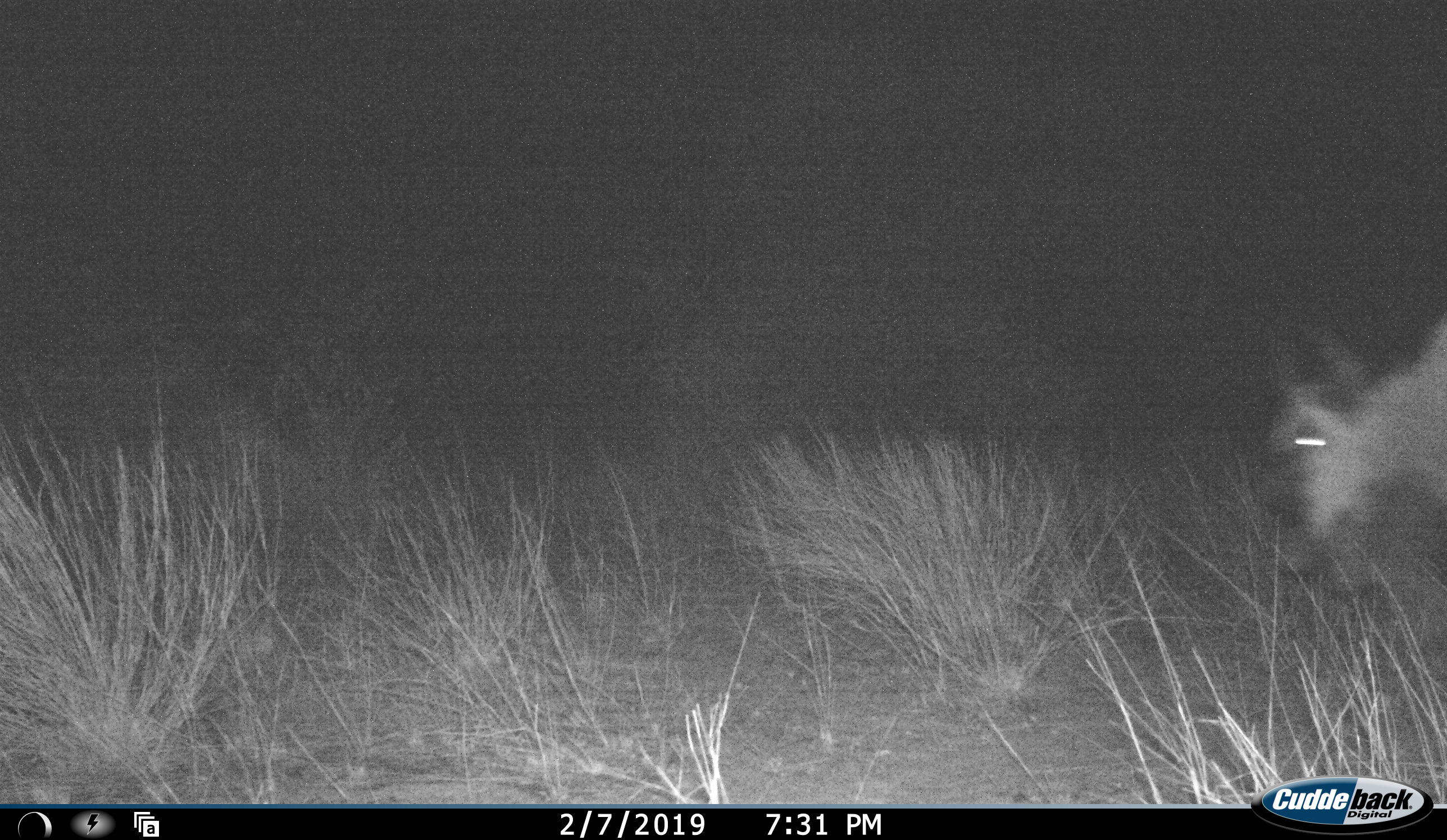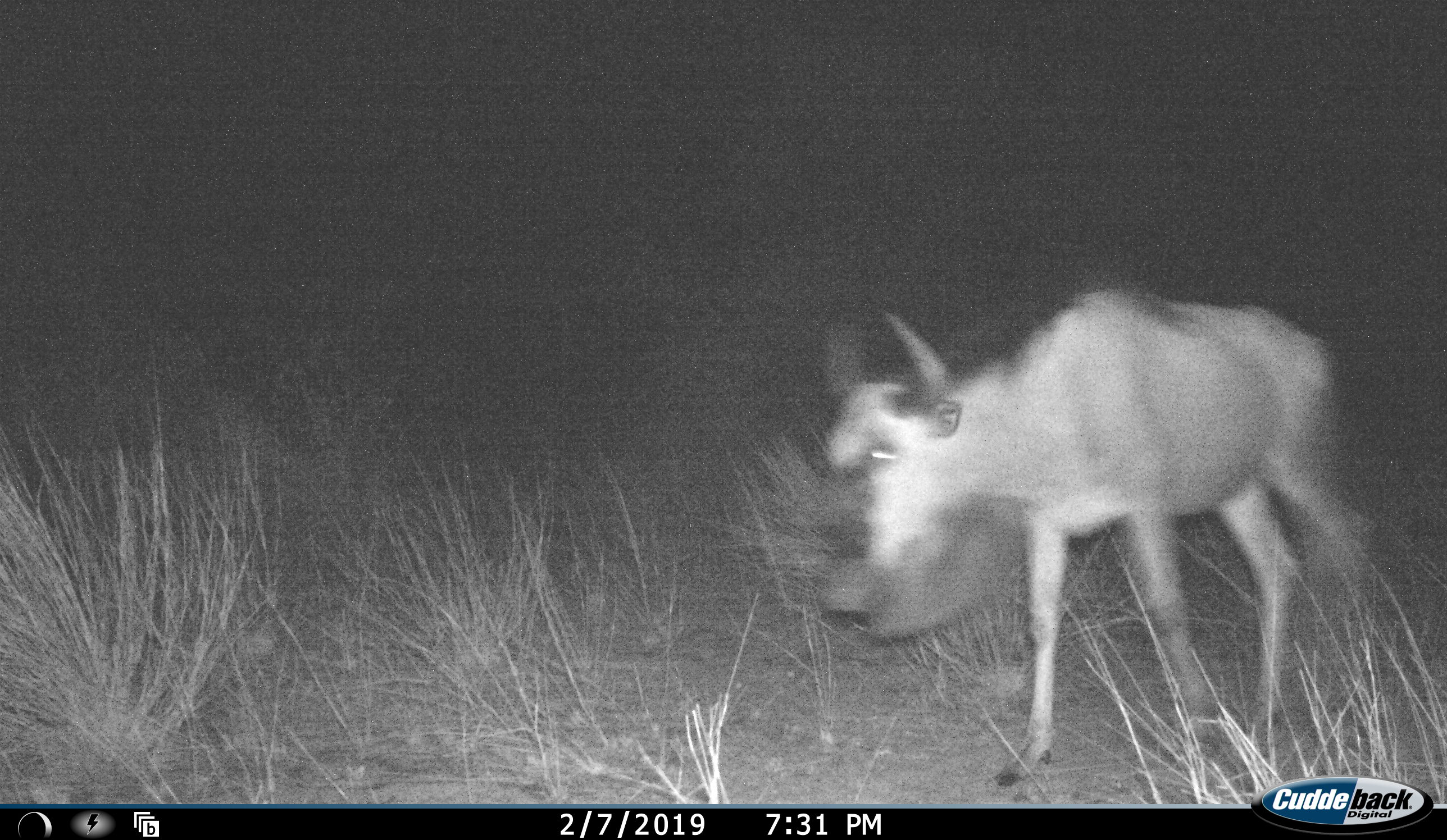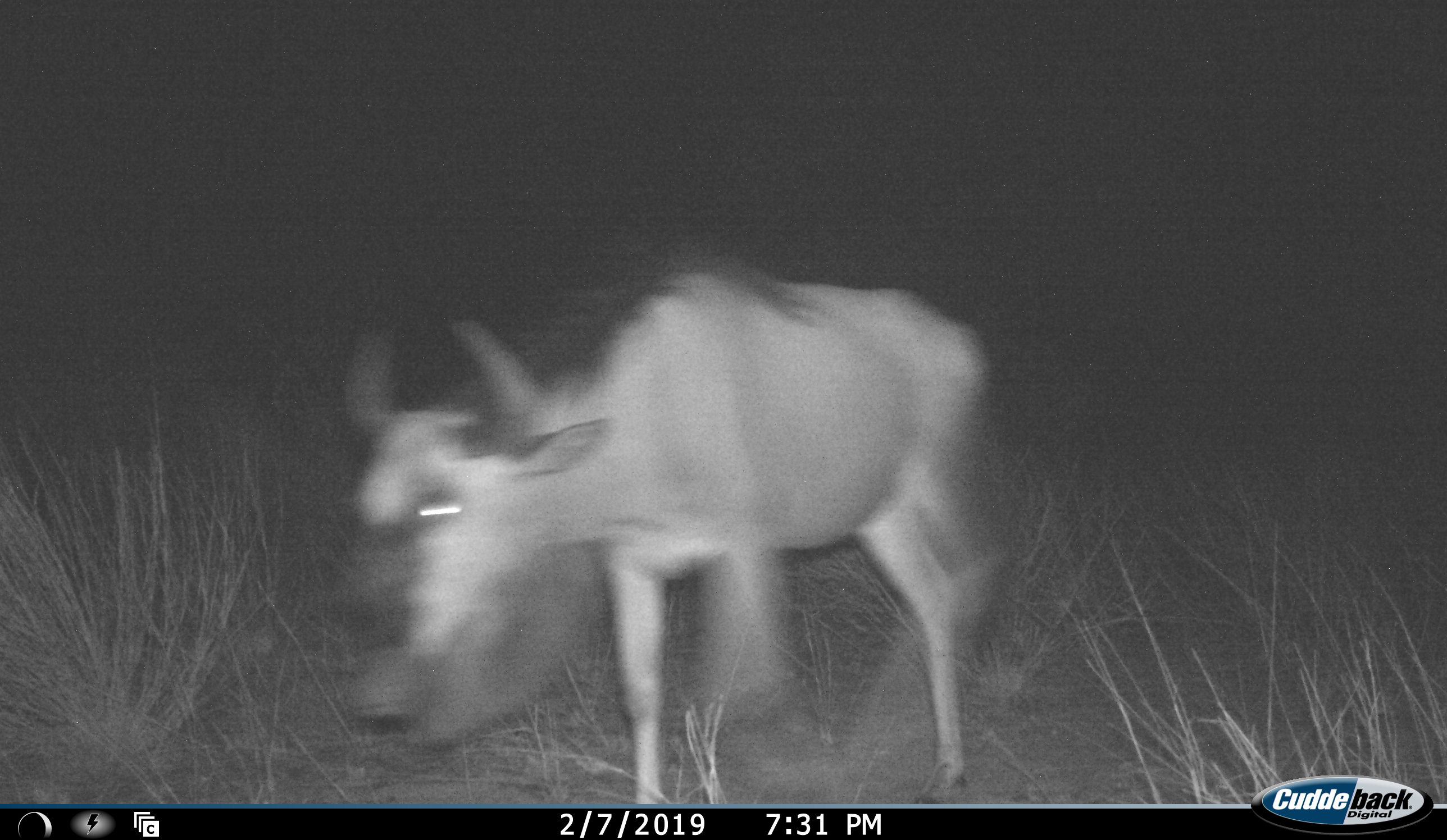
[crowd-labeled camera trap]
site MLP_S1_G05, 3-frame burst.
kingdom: Animalia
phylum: Chordata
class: Mammalia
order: Artiodactyla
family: Bovidae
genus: Connochaetes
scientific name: Connochaetes taurinus taurinus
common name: blue wildebeest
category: wildebeestblue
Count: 1.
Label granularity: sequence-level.